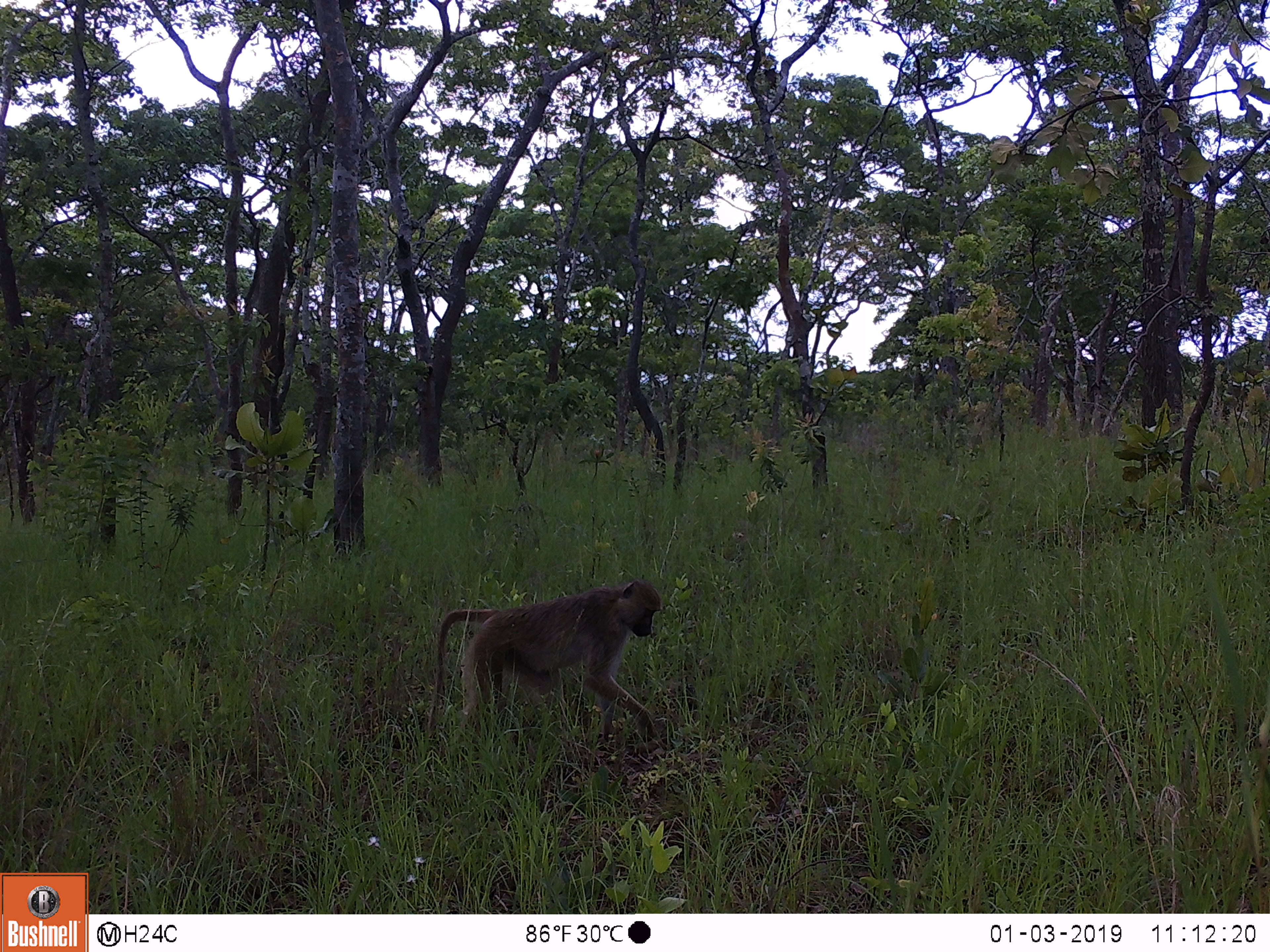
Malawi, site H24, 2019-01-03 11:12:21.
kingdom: Animalia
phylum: Chordata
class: Mammalia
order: Primates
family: Cercopithecidae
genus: Papio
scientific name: Papio cynocephalus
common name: yellow baboon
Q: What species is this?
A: Yellow baboon (Papio cynocephalus).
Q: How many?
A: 1.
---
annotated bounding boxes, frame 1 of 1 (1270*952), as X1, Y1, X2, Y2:
yellow baboon: 421, 575, 659, 754